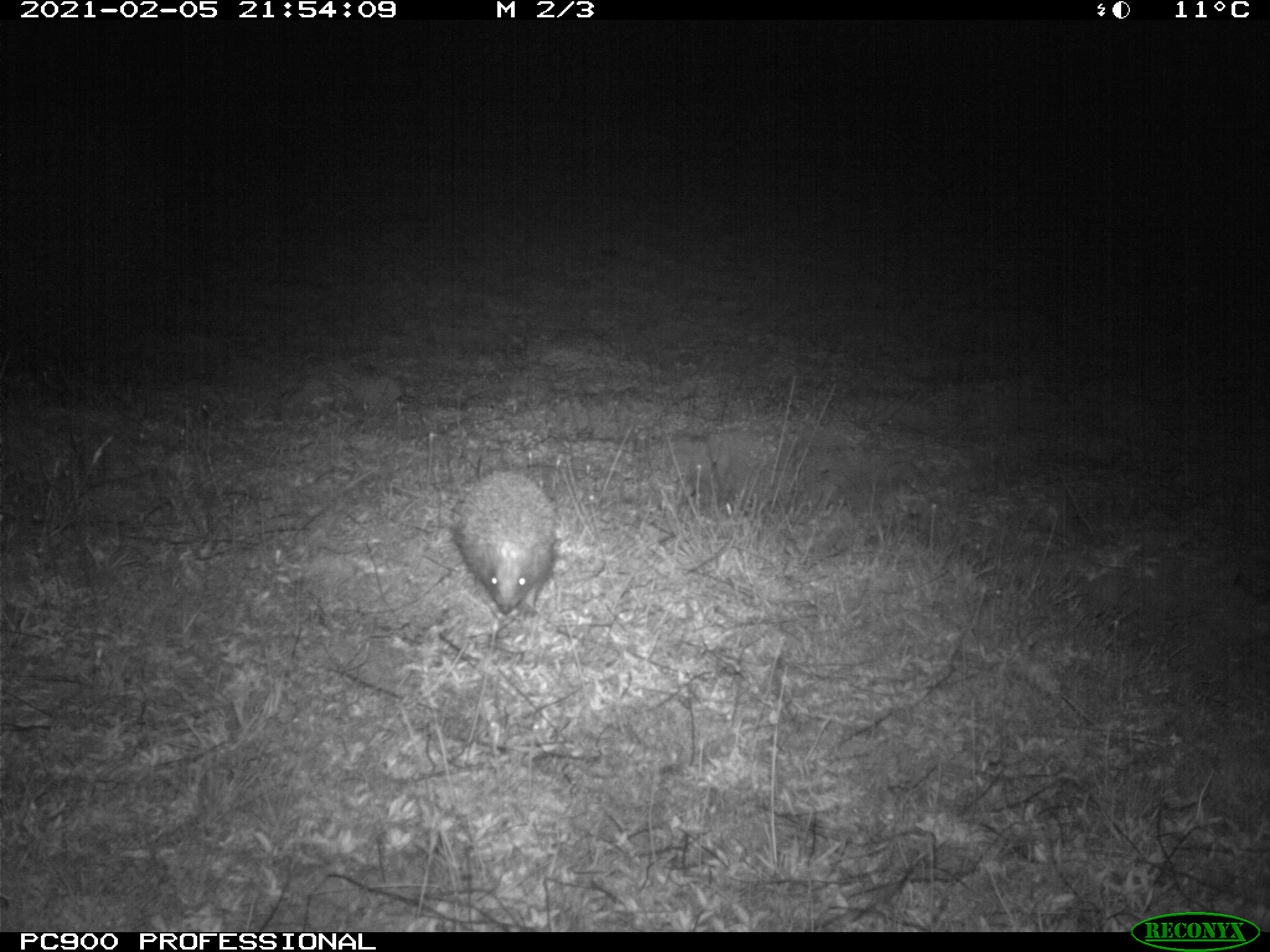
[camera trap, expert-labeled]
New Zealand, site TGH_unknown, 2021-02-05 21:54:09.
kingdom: Animalia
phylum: Chordata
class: Mammalia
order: Eulipotyphla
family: Erinaceidae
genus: Erinaceus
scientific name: Erinaceus europaeus europaeus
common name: european hedgehog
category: hedgehog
Hedgehog (european hedgehog) (Erinaceus europaeus europaeus).